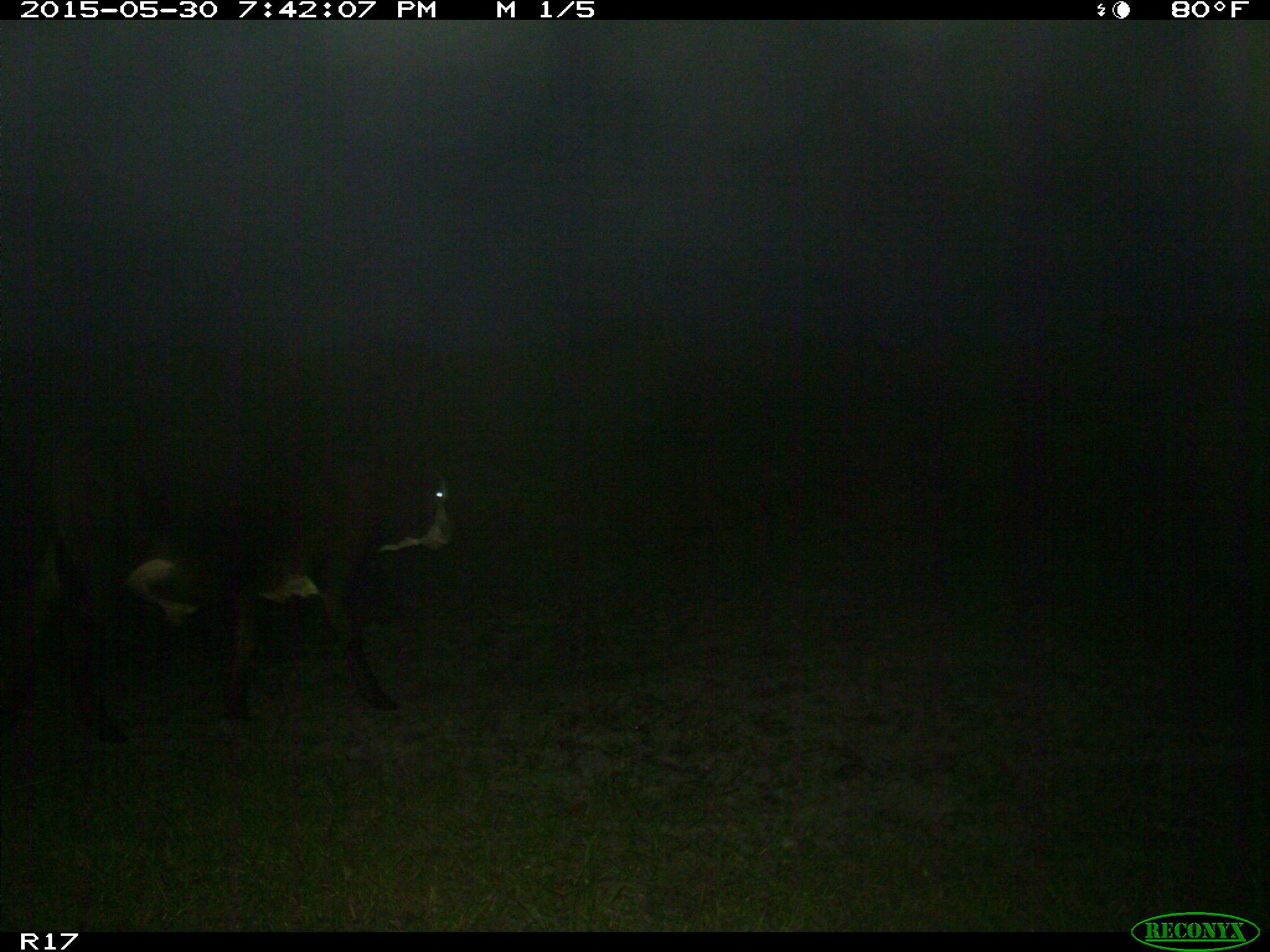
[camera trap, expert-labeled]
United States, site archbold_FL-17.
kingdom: Animalia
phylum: Chordata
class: Mammalia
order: Artiodactyla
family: Bovidae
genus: Bos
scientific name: Bos taurus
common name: domestic cow